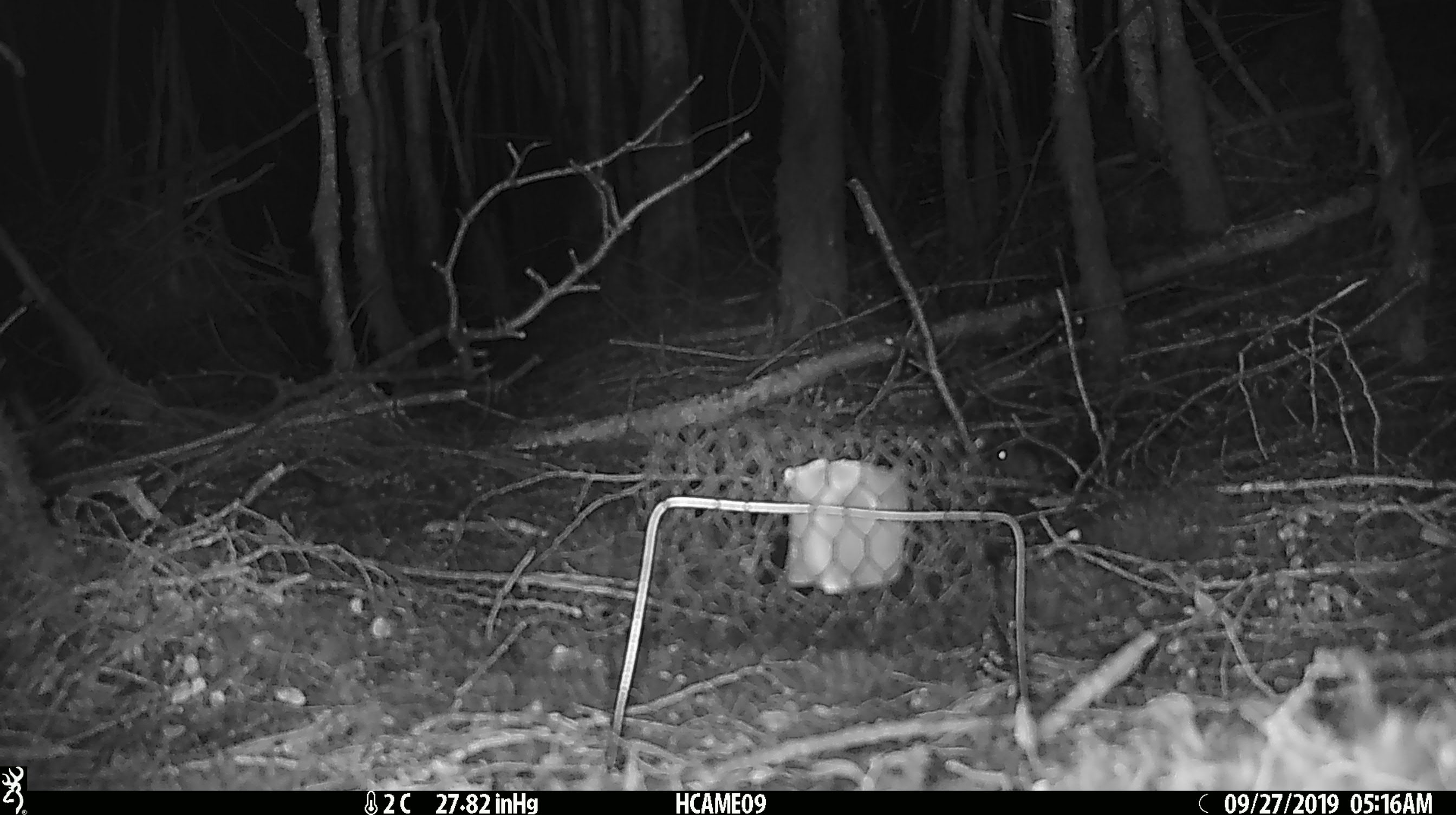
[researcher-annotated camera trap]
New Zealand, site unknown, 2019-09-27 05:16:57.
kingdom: Animalia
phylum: Chordata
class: Mammalia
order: Rodentia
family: Muridae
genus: Mus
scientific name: Mus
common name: mouse